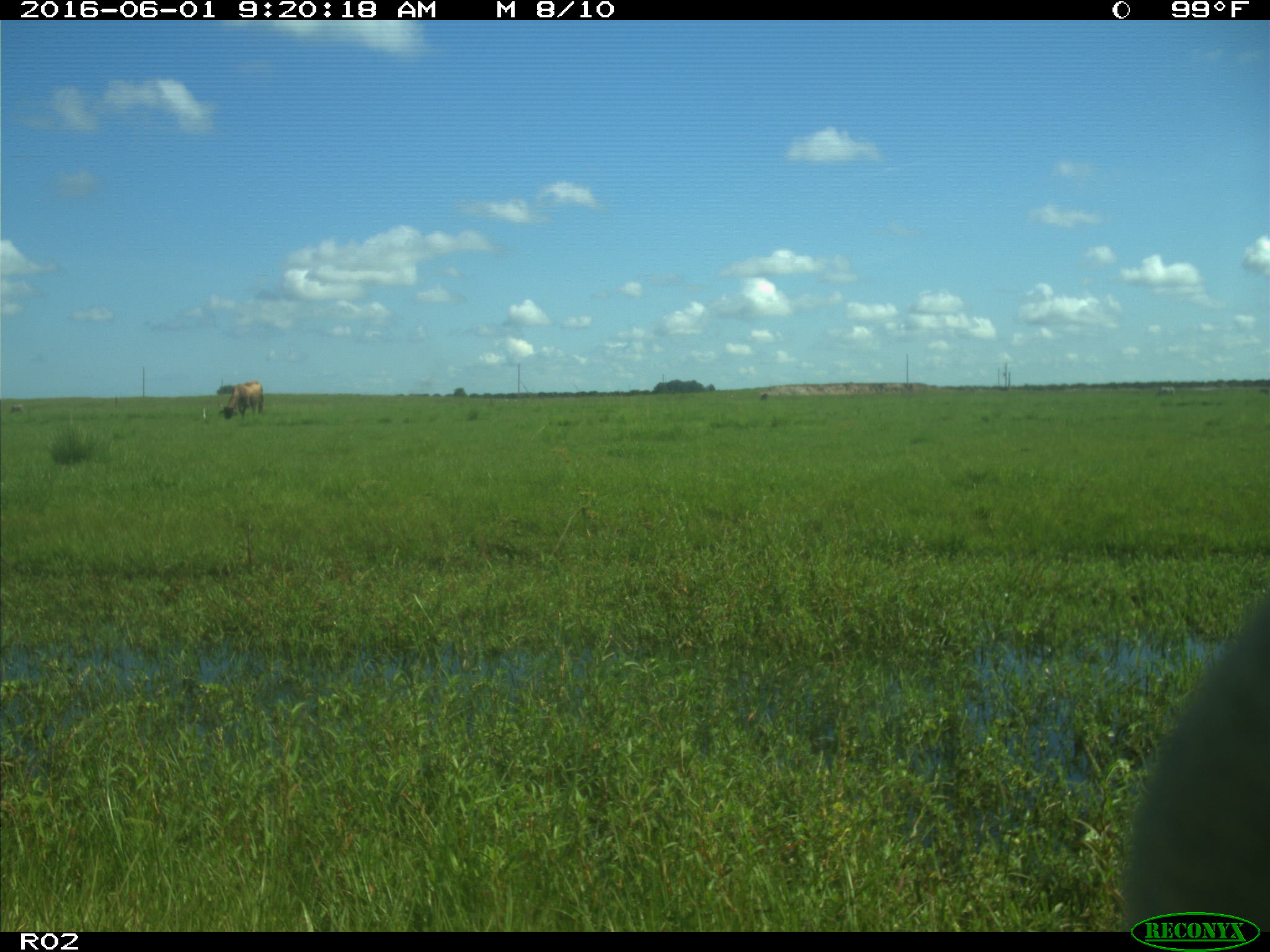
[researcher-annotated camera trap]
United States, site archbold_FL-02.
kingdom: Animalia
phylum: Chordata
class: Mammalia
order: Artiodactyla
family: Bovidae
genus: Bos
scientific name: Bos taurus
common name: domestic cow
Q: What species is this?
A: Bos taurus (domestic cow).